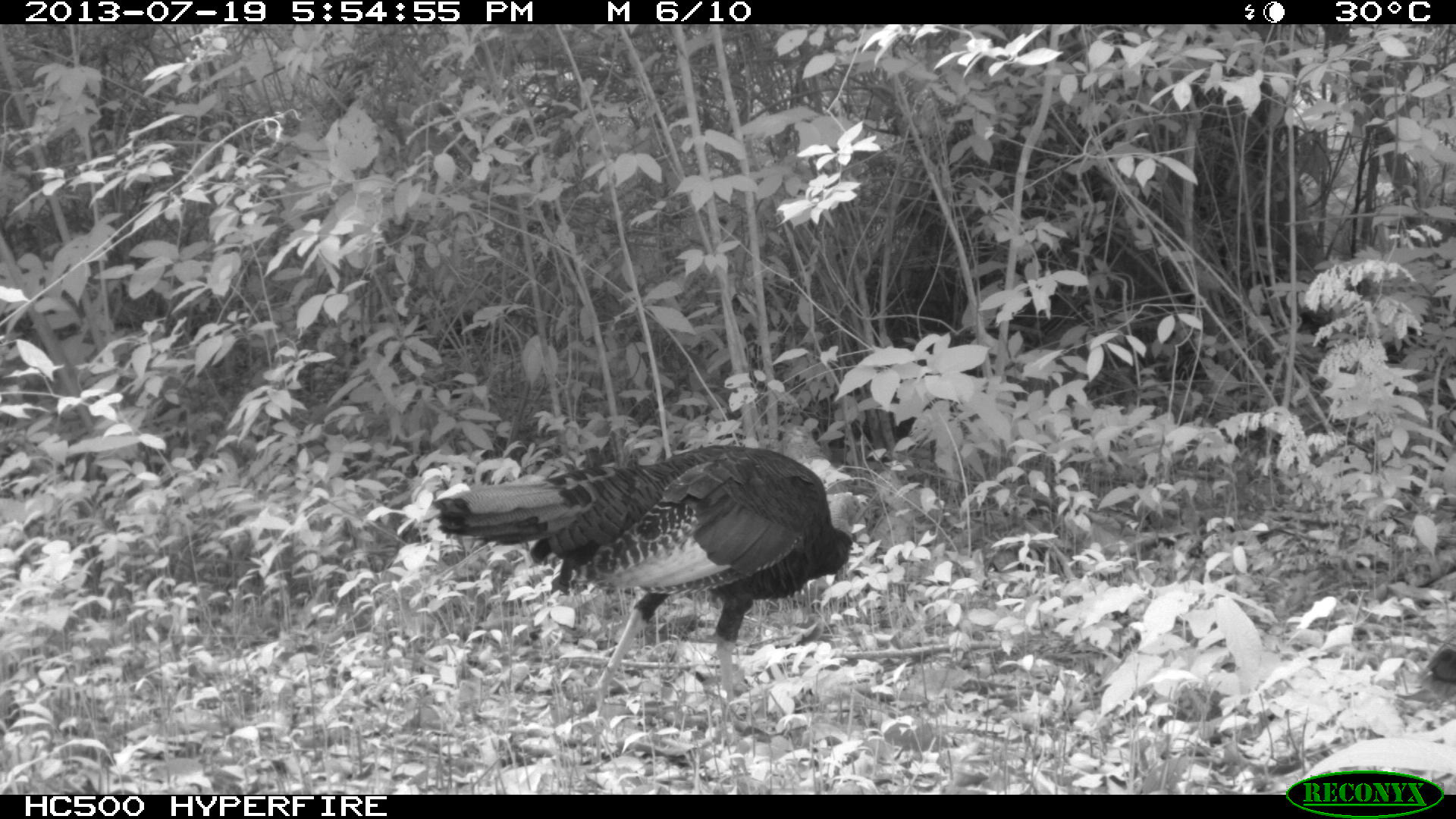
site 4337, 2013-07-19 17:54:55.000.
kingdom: Animalia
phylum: Chordata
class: Aves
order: Galliformes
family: Phasianidae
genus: Meleagris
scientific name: Meleagris ocellata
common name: ocellated turkey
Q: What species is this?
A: Meleagris ocellata (ocellated turkey).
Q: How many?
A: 2.